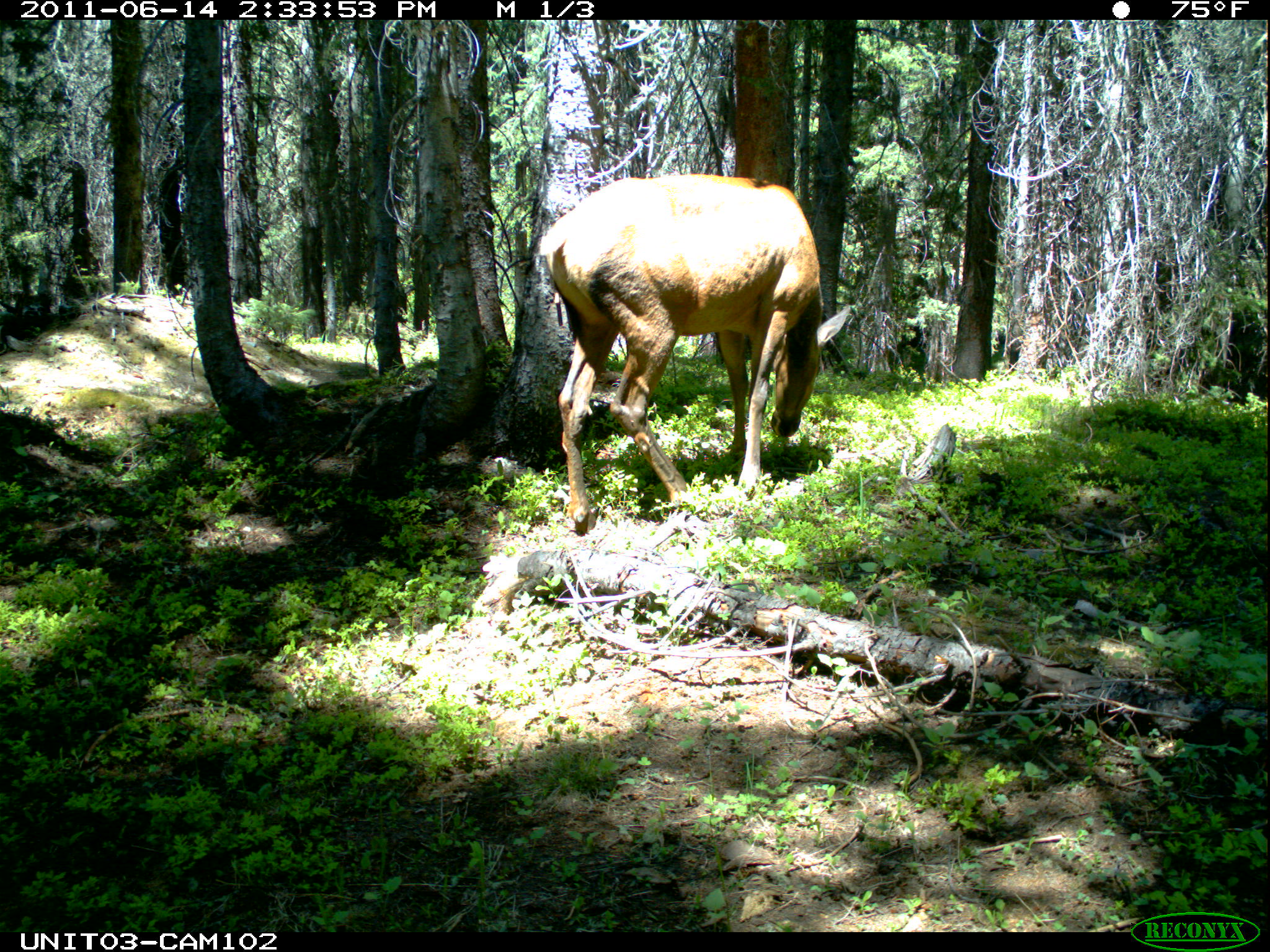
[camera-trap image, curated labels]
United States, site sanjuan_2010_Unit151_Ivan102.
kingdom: Animalia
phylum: Chordata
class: Mammalia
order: Artiodactyla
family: Cervidae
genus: Cervus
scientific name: Cervus elaphus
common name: red deer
Cervus elaphus (red deer).